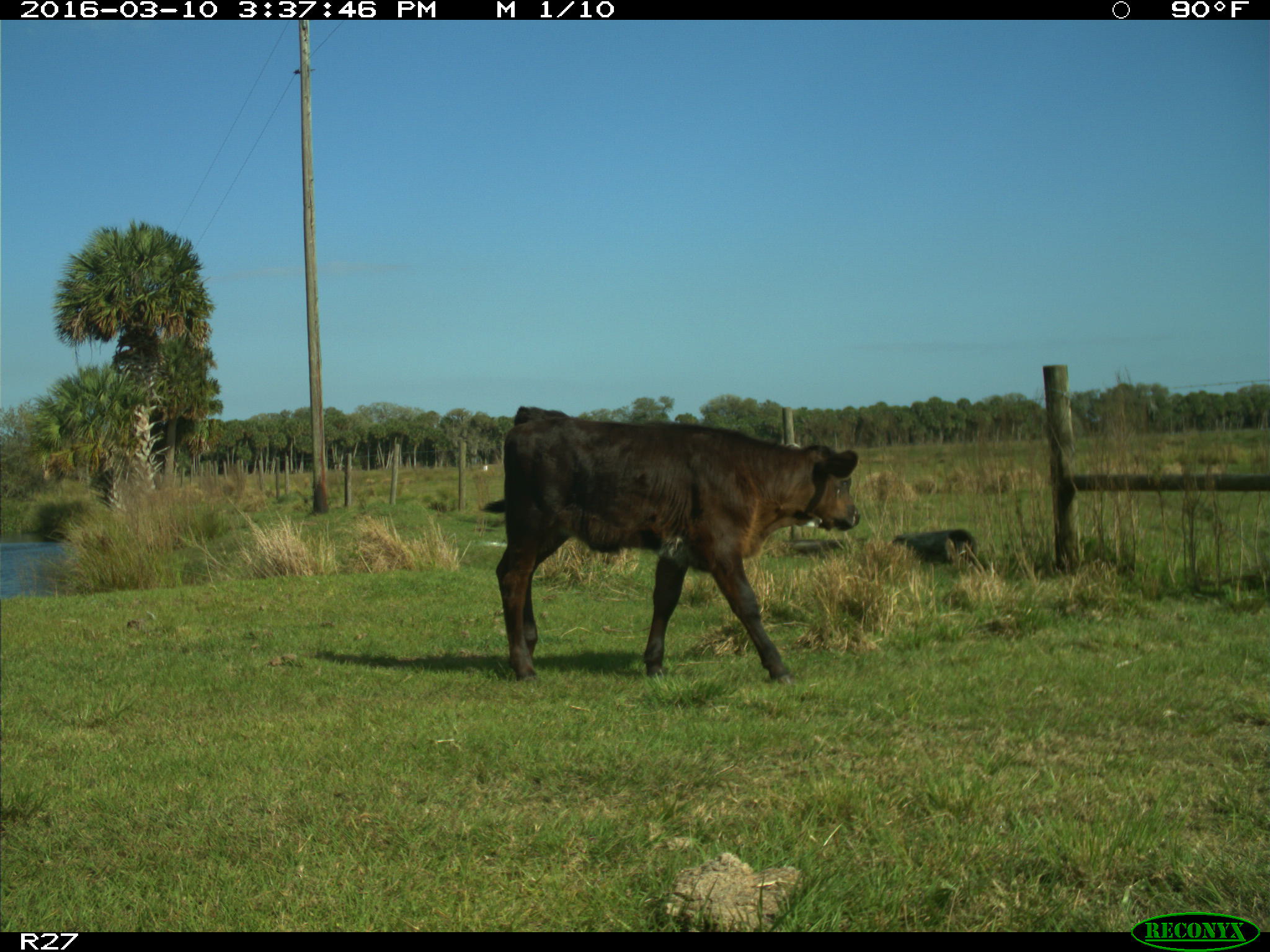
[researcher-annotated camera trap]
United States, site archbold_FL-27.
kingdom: Animalia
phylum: Chordata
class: Mammalia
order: Artiodactyla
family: Bovidae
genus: Bos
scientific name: Bos taurus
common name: domestic cow